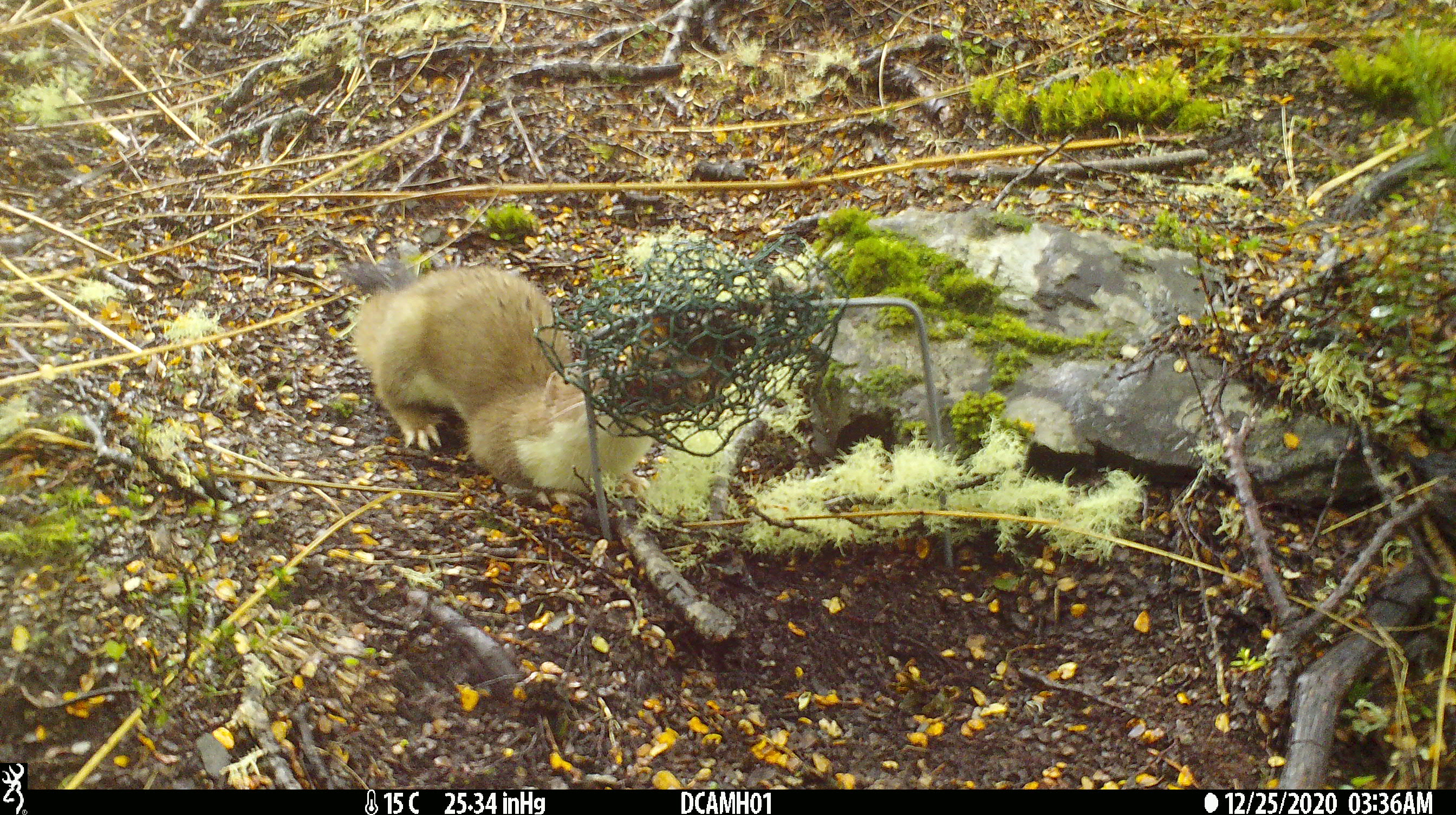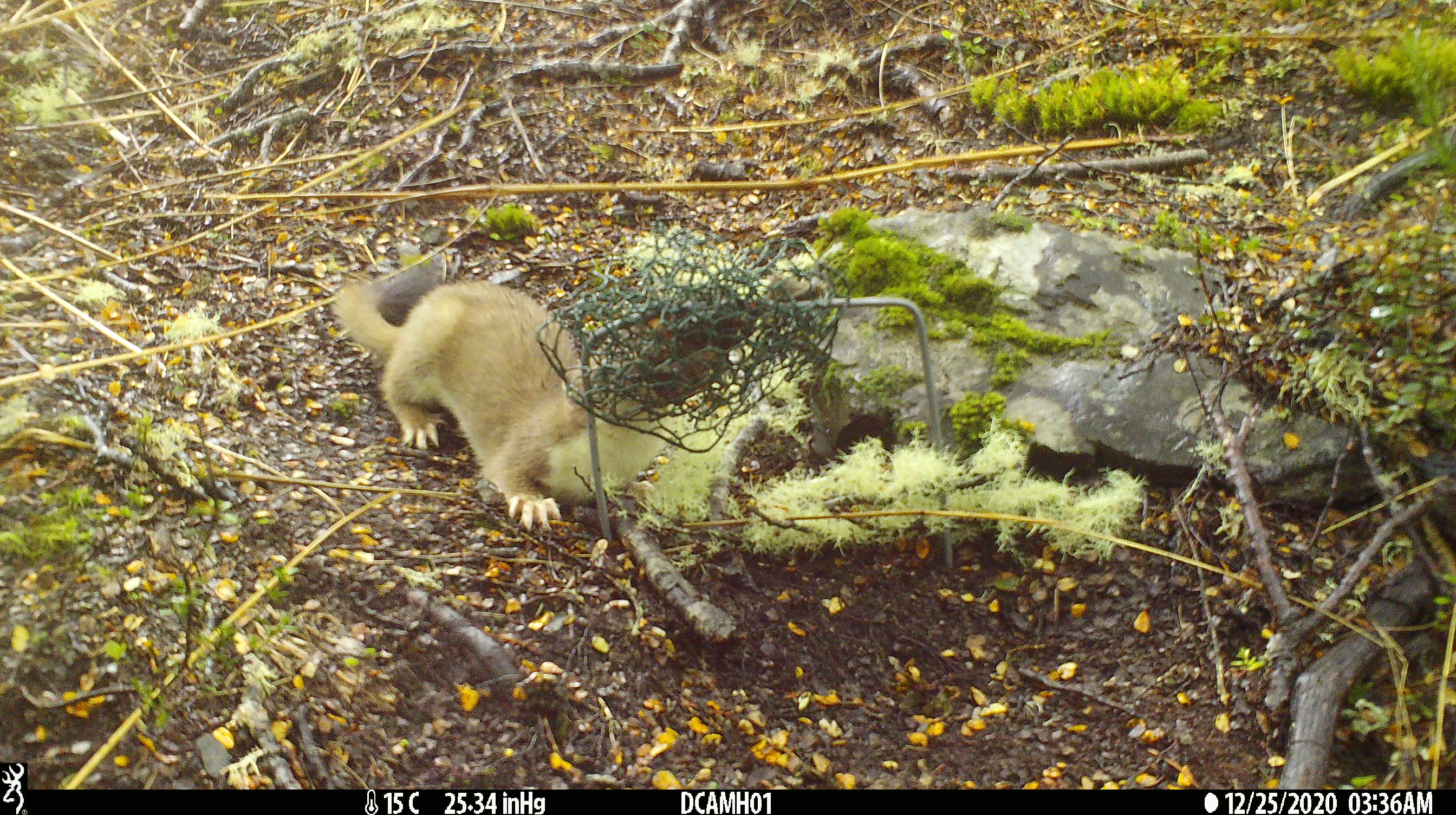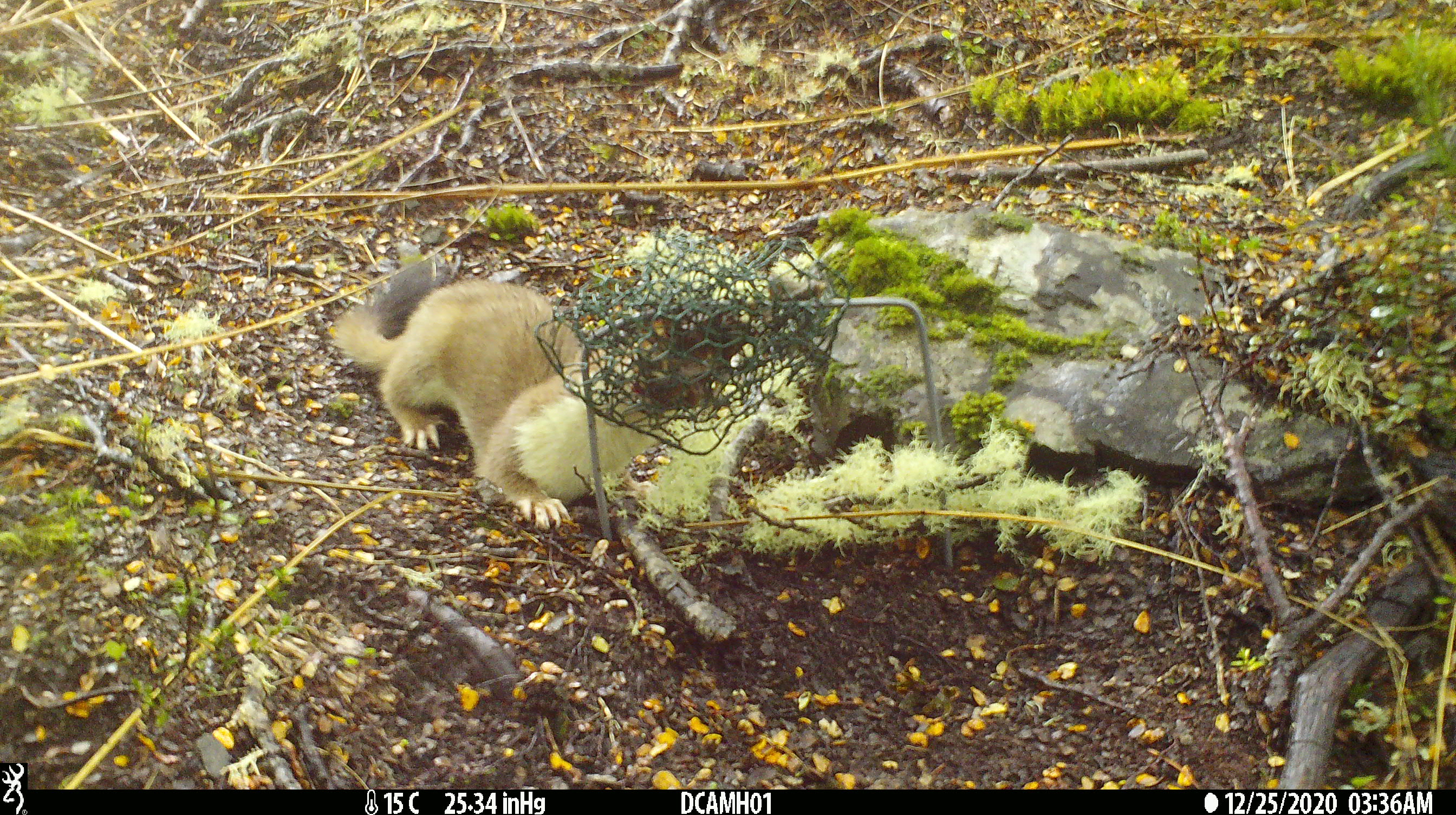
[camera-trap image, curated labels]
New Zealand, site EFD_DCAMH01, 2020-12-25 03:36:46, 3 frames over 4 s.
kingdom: Animalia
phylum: Chordata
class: Mammalia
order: Carnivora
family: Mustelidae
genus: Mustela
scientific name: Mustela erminea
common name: stoat